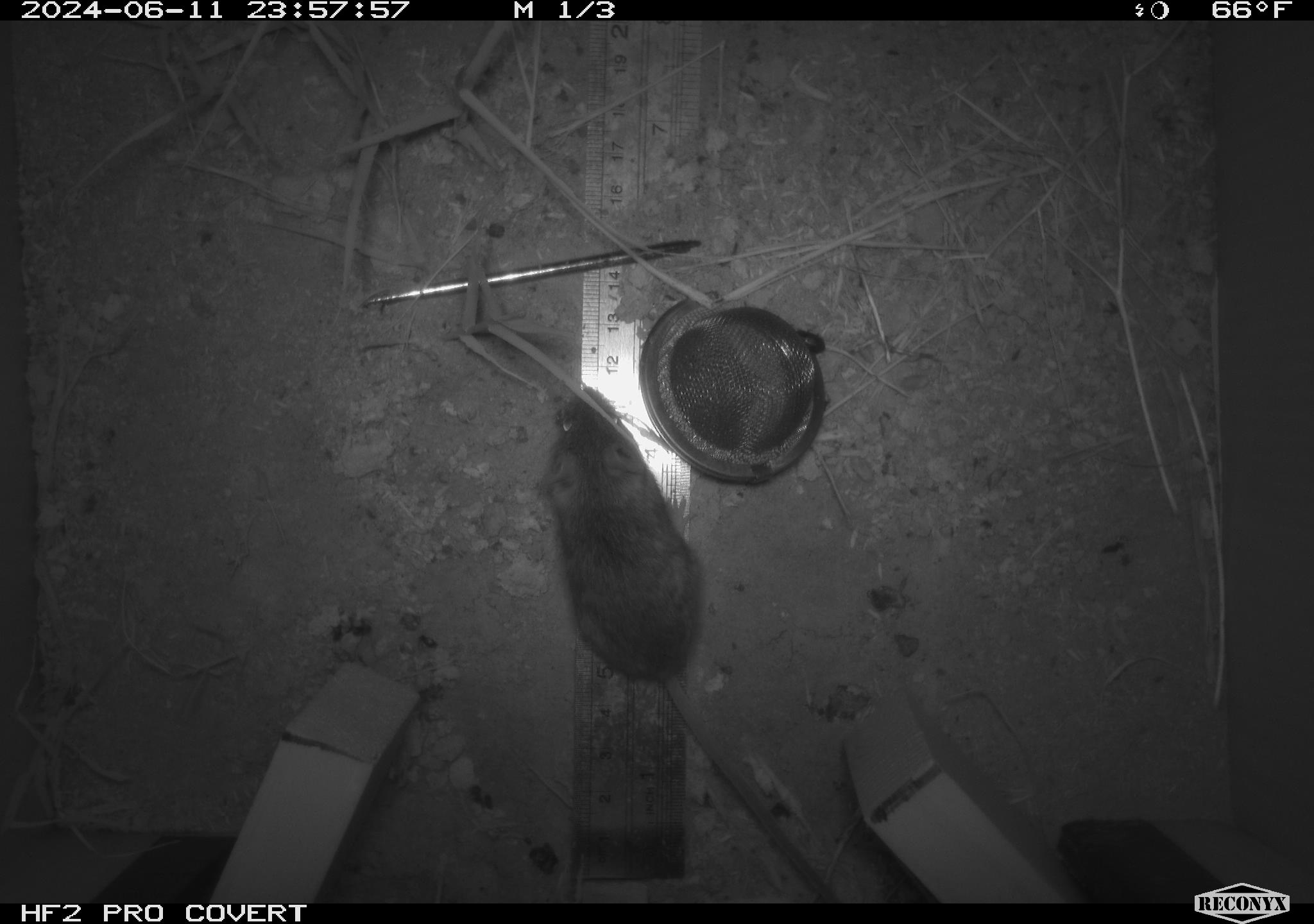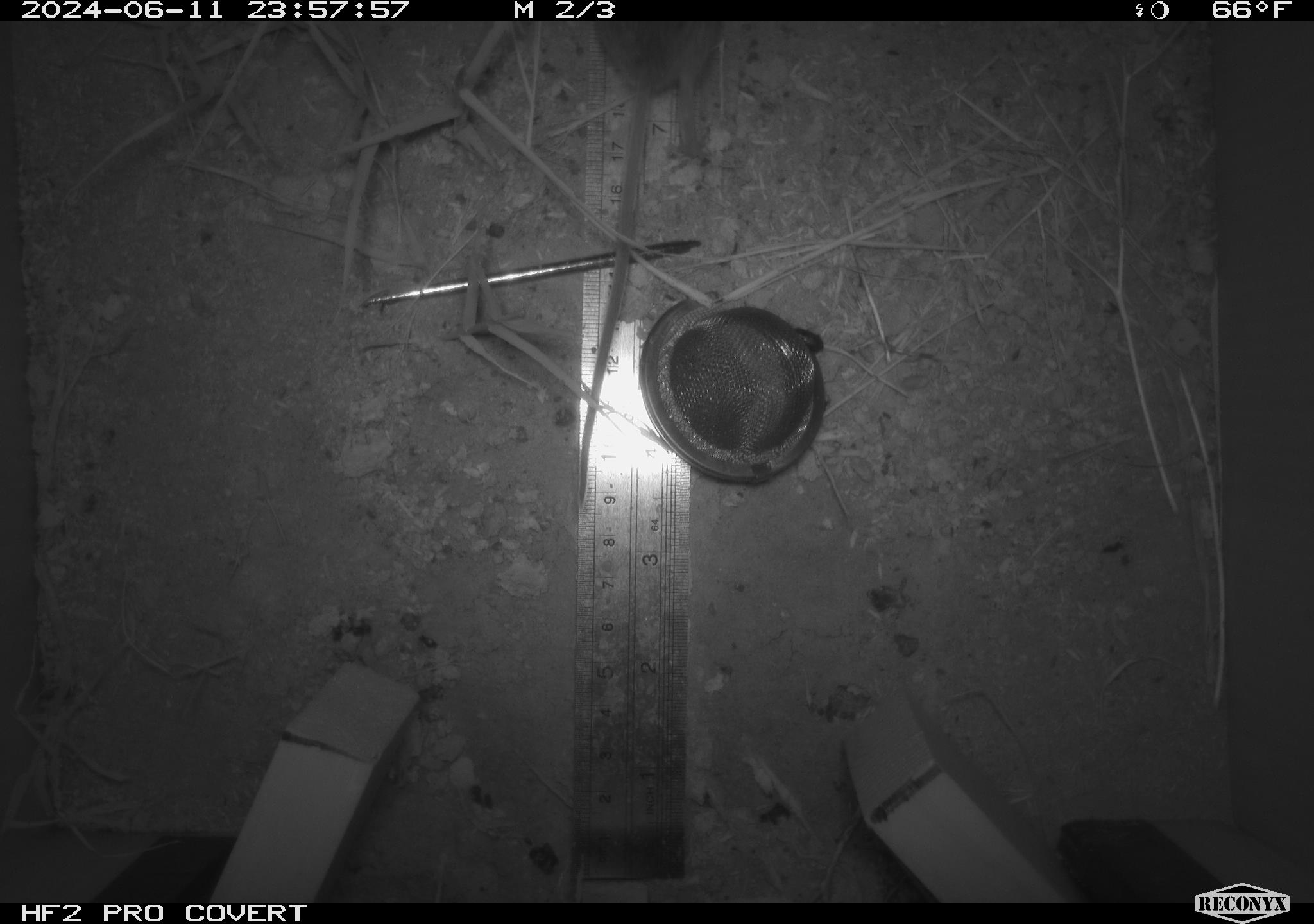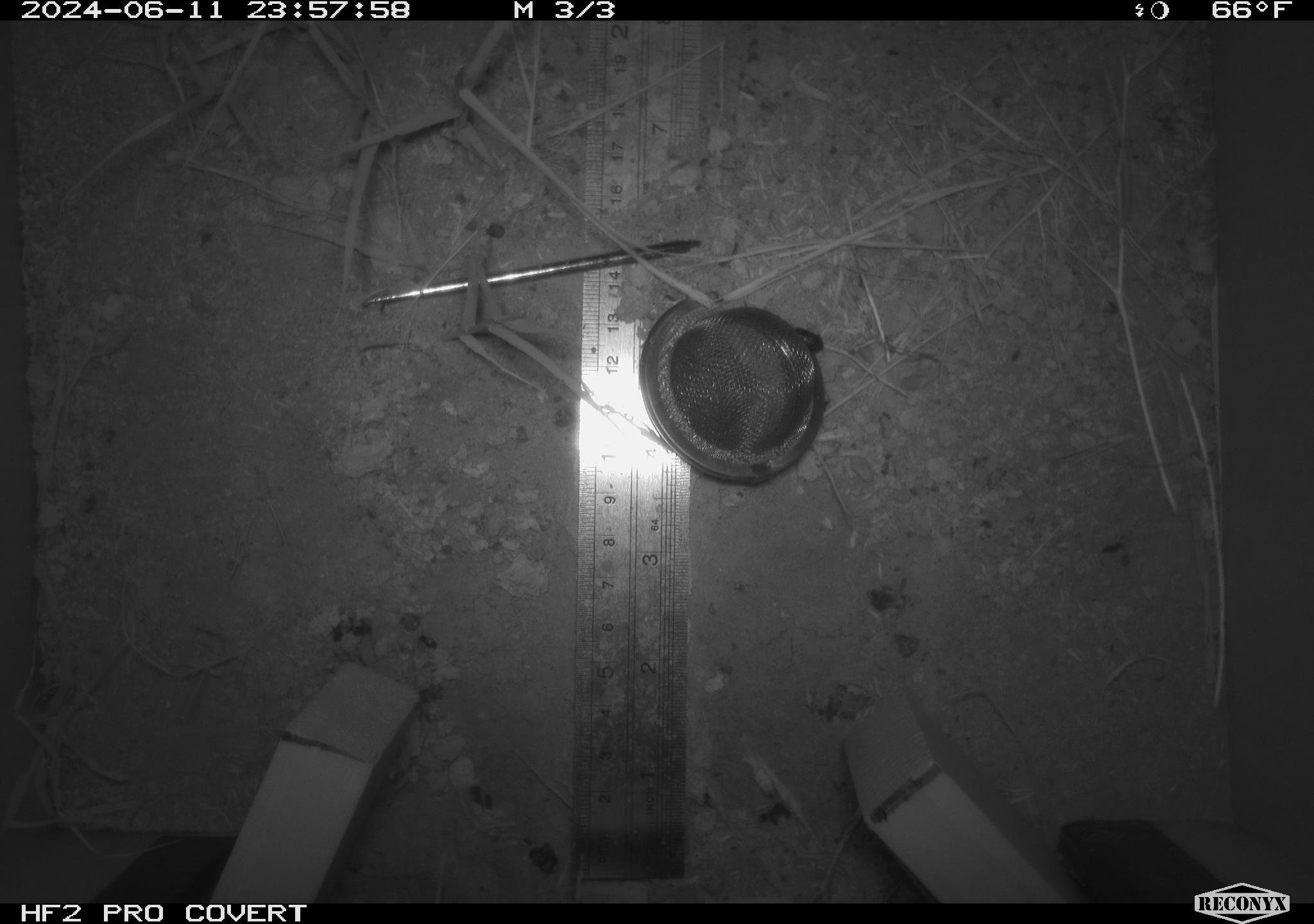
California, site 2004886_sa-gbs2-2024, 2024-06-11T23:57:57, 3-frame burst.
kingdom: Animalia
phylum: Chordata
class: Mammalia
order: Rodentia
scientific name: Rodentia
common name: mouse species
Mouse species (Rodentia).